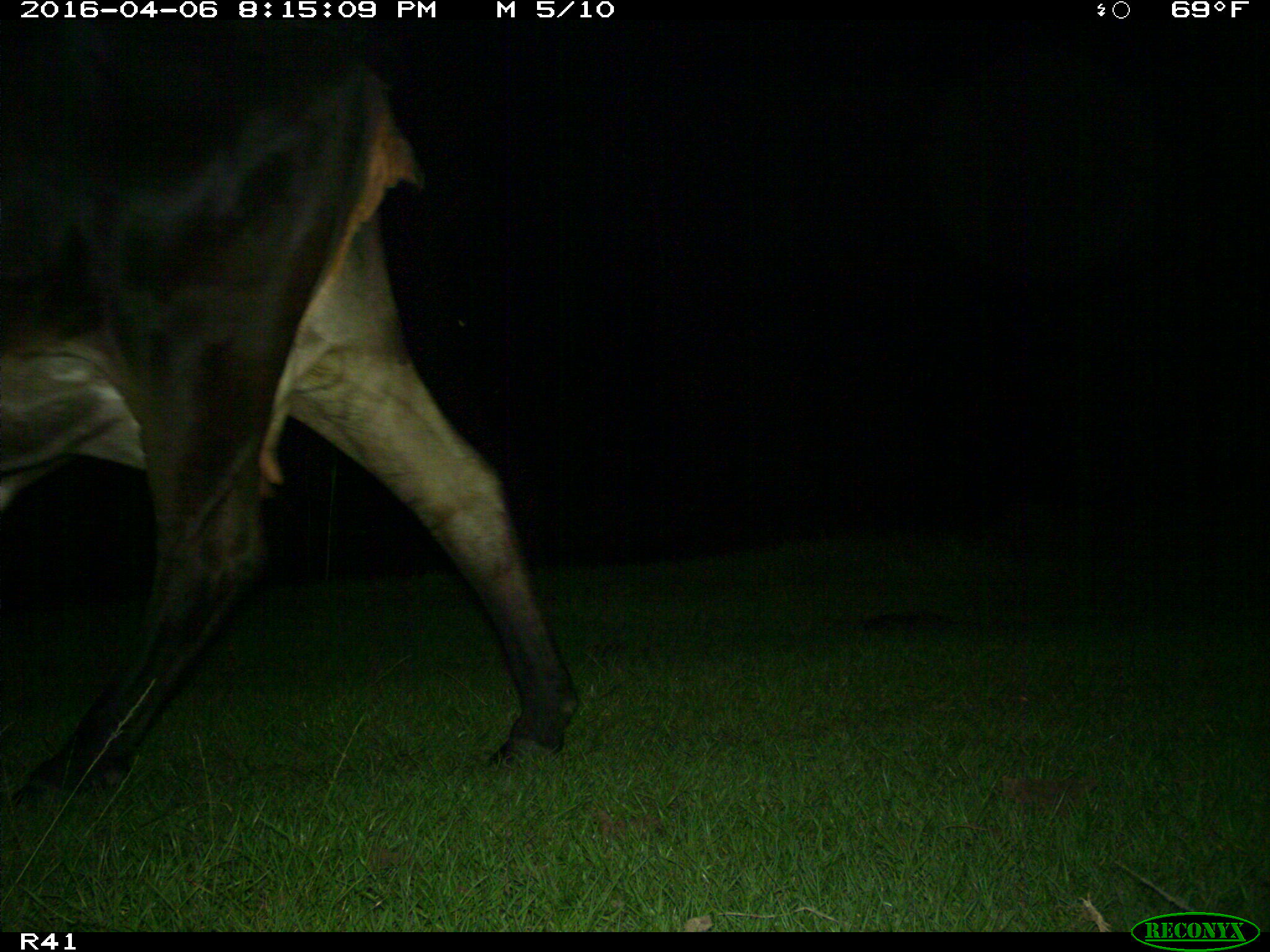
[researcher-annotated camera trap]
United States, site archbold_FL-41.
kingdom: Animalia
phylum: Chordata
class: Mammalia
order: Artiodactyla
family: Bovidae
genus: Bos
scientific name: Bos taurus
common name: domestic cow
Bos taurus (domestic cow).